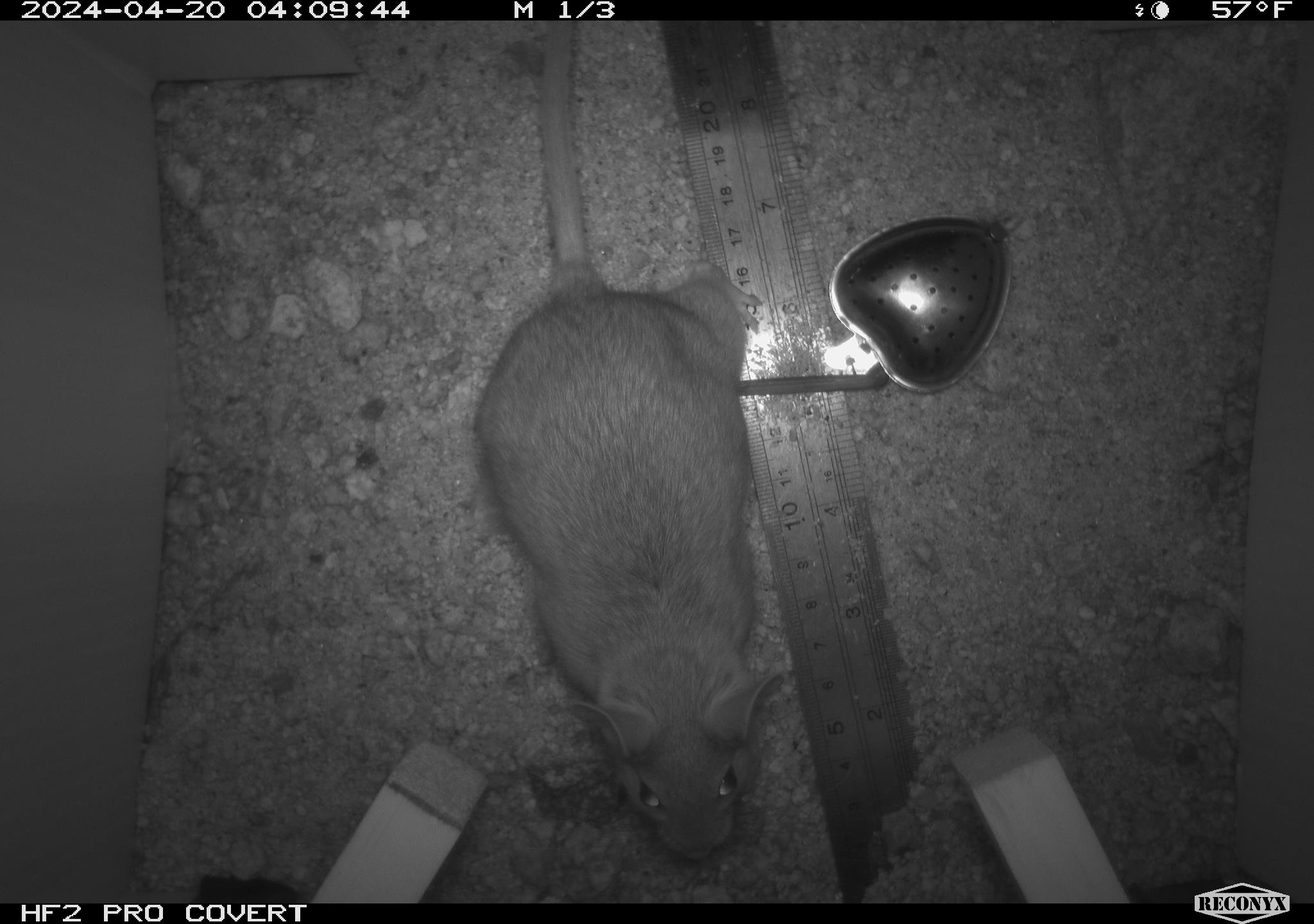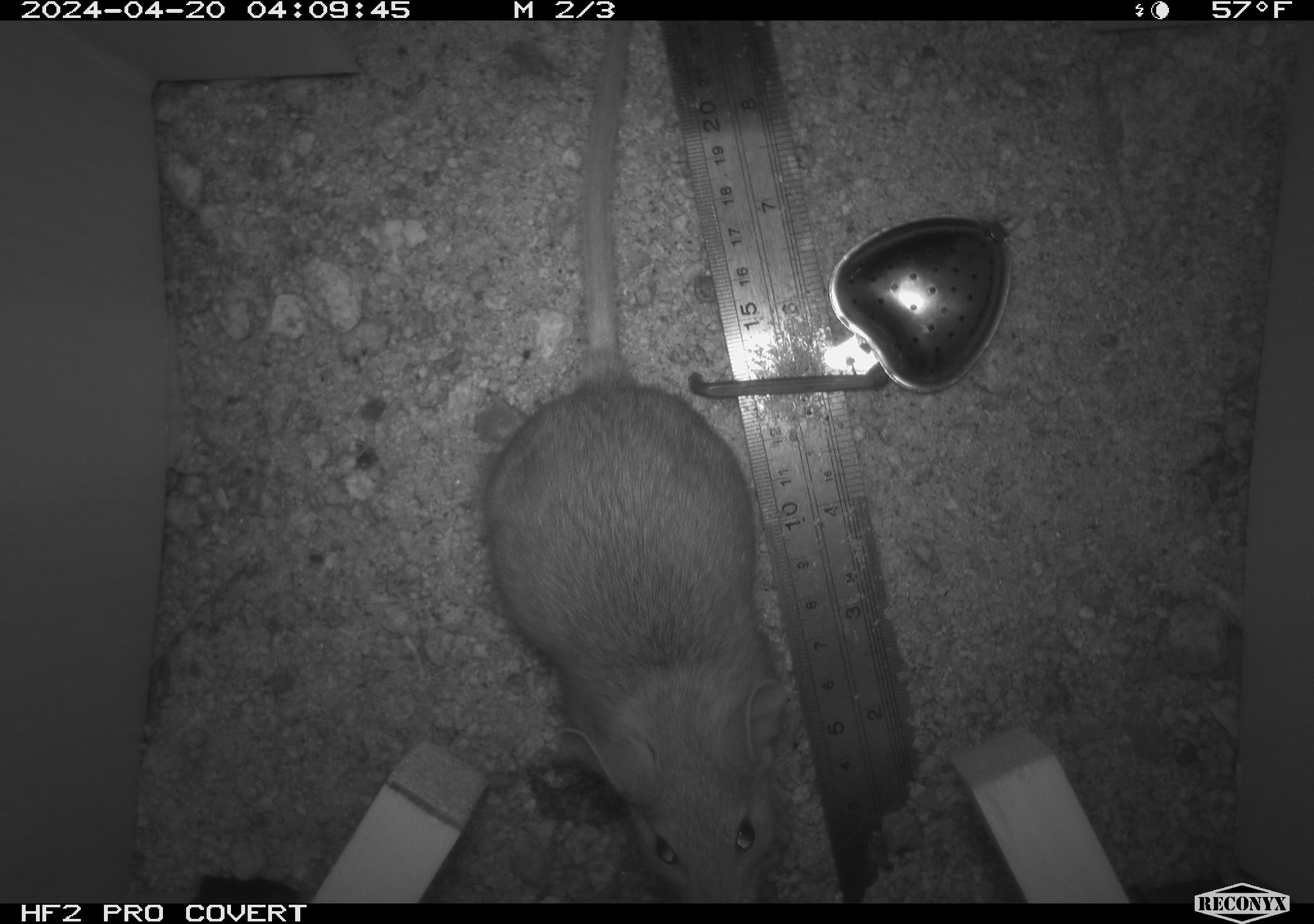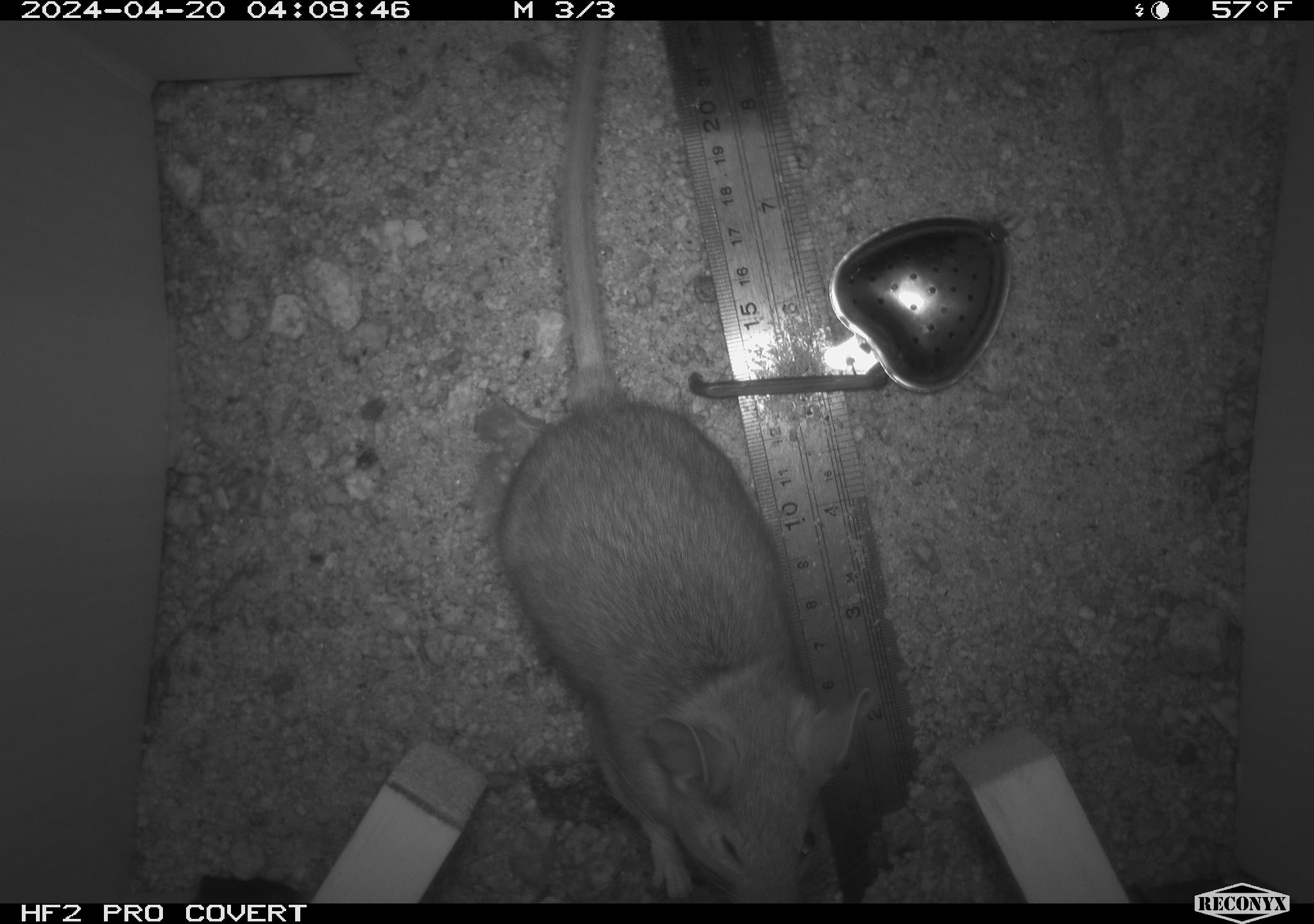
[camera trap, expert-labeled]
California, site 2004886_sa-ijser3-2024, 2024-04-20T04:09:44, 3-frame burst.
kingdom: Animalia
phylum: Chordata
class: Mammalia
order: Rodentia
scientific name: Rodentia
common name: woodrat or rat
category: woodrat or rat species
Woodrat or rat species (woodrat or rat) (Rodentia).